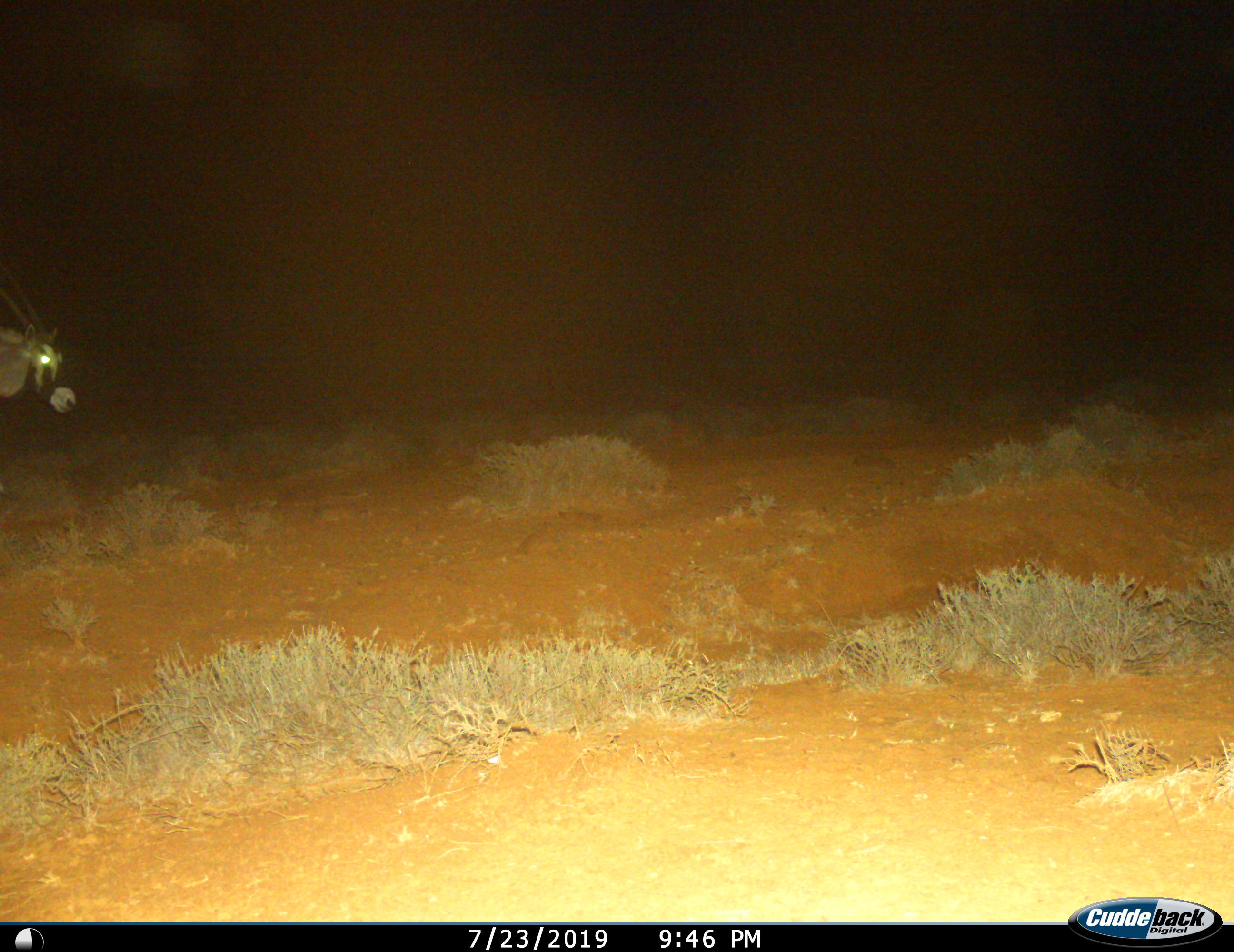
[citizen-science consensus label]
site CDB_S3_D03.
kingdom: Animalia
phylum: Chordata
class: Mammalia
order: Artiodactyla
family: Bovidae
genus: Oryx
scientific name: Oryx gazella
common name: gemsbok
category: oryx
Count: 1.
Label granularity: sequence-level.